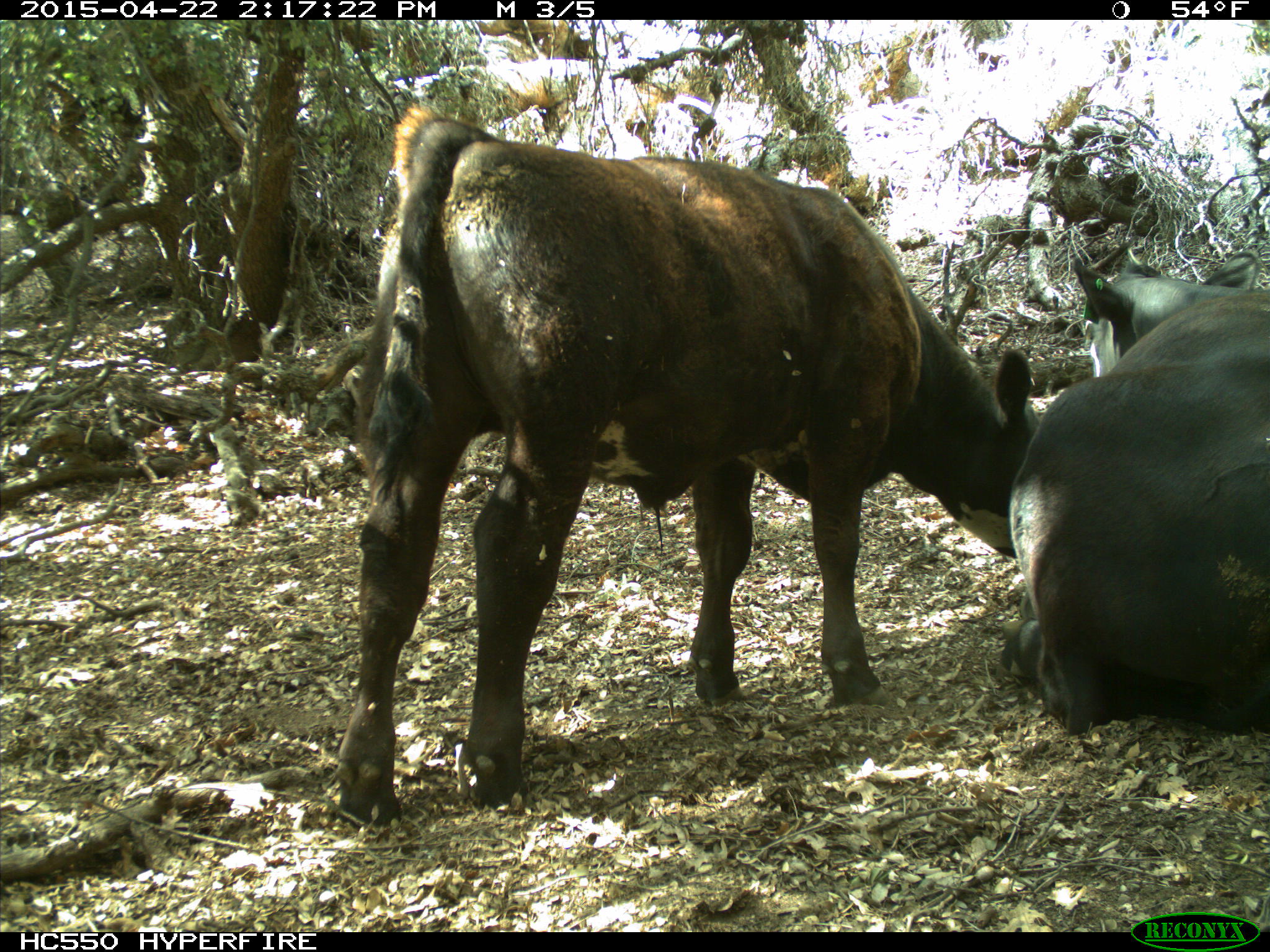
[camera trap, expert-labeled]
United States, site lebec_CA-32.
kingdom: Animalia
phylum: Chordata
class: Mammalia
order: Artiodactyla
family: Bovidae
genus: Bos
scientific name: Bos taurus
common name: domestic cow